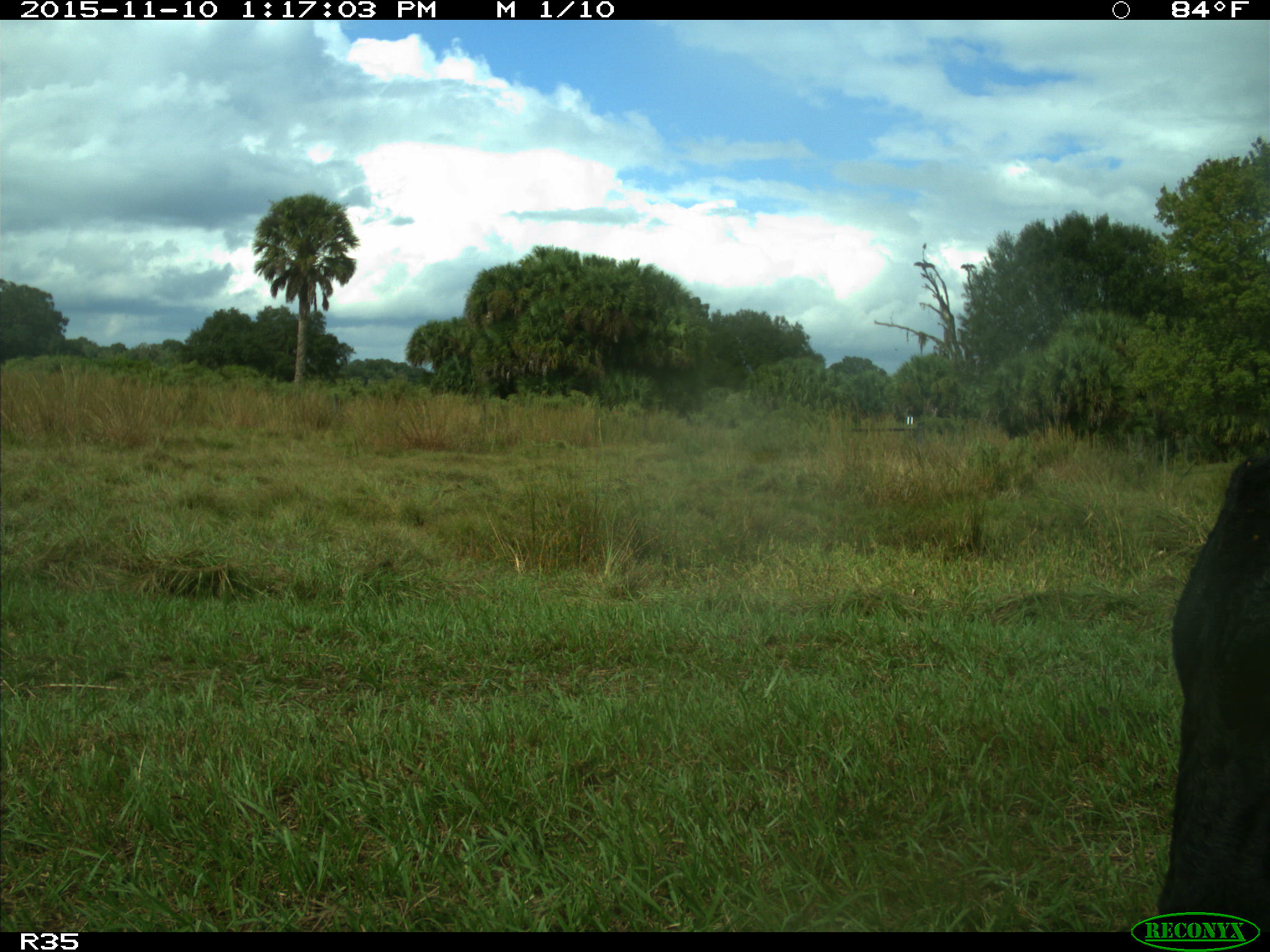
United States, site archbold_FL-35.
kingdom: Animalia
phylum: Chordata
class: Mammalia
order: Artiodactyla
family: Bovidae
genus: Bos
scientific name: Bos taurus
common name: domestic cow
Bos taurus (domestic cow).